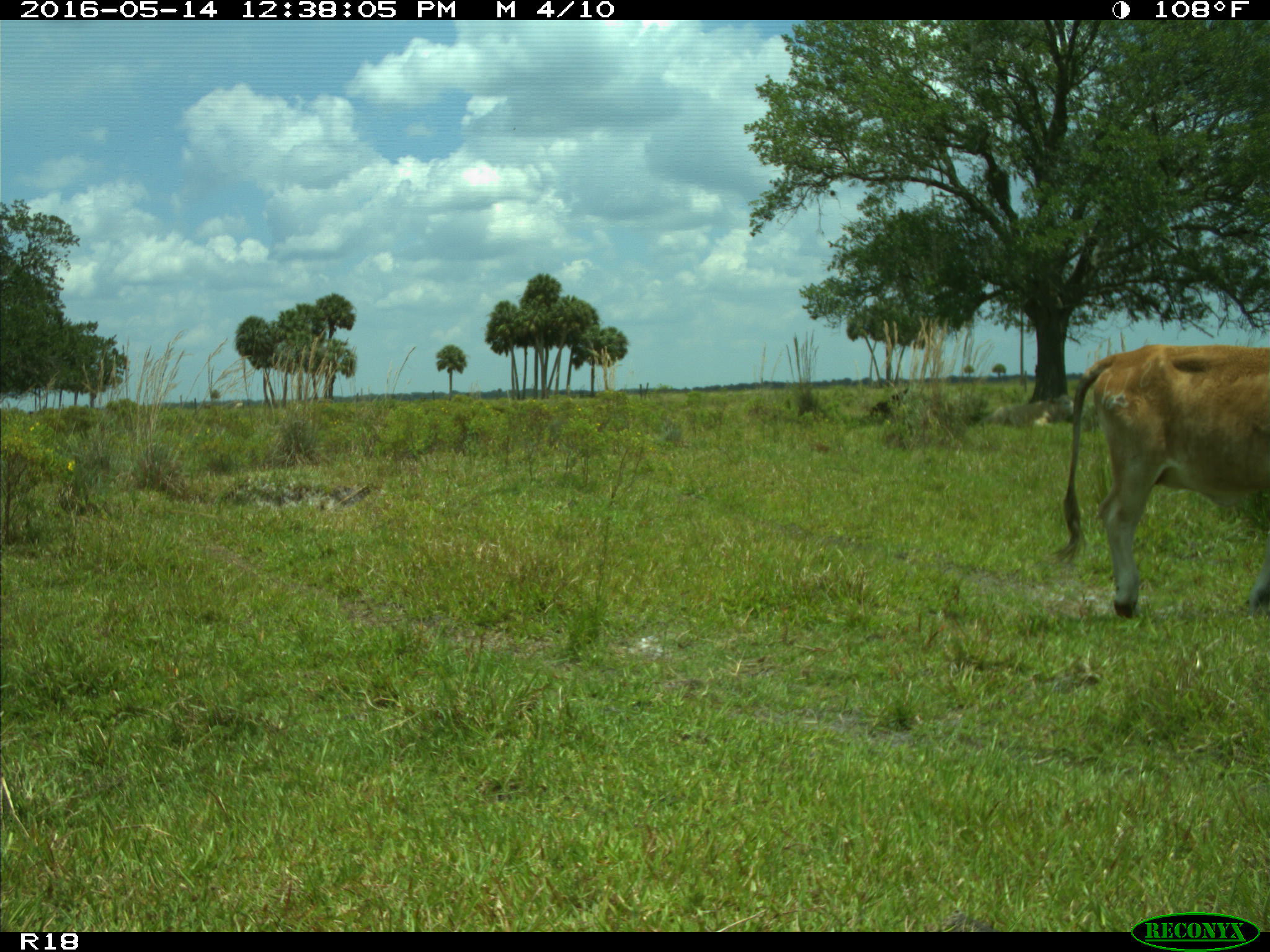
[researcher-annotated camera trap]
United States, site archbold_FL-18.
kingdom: Animalia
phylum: Chordata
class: Mammalia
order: Artiodactyla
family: Bovidae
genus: Bos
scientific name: Bos taurus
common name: domestic cow